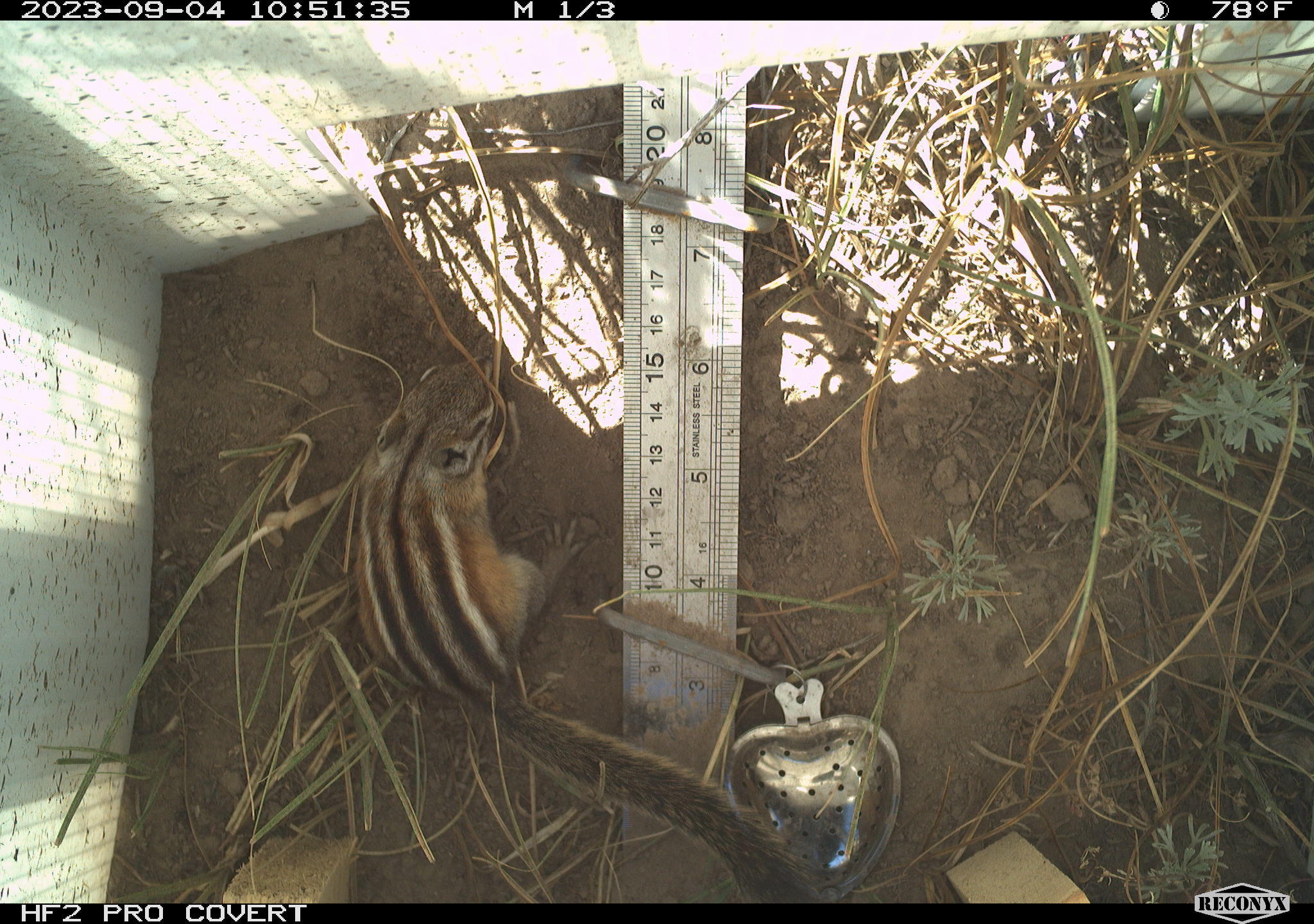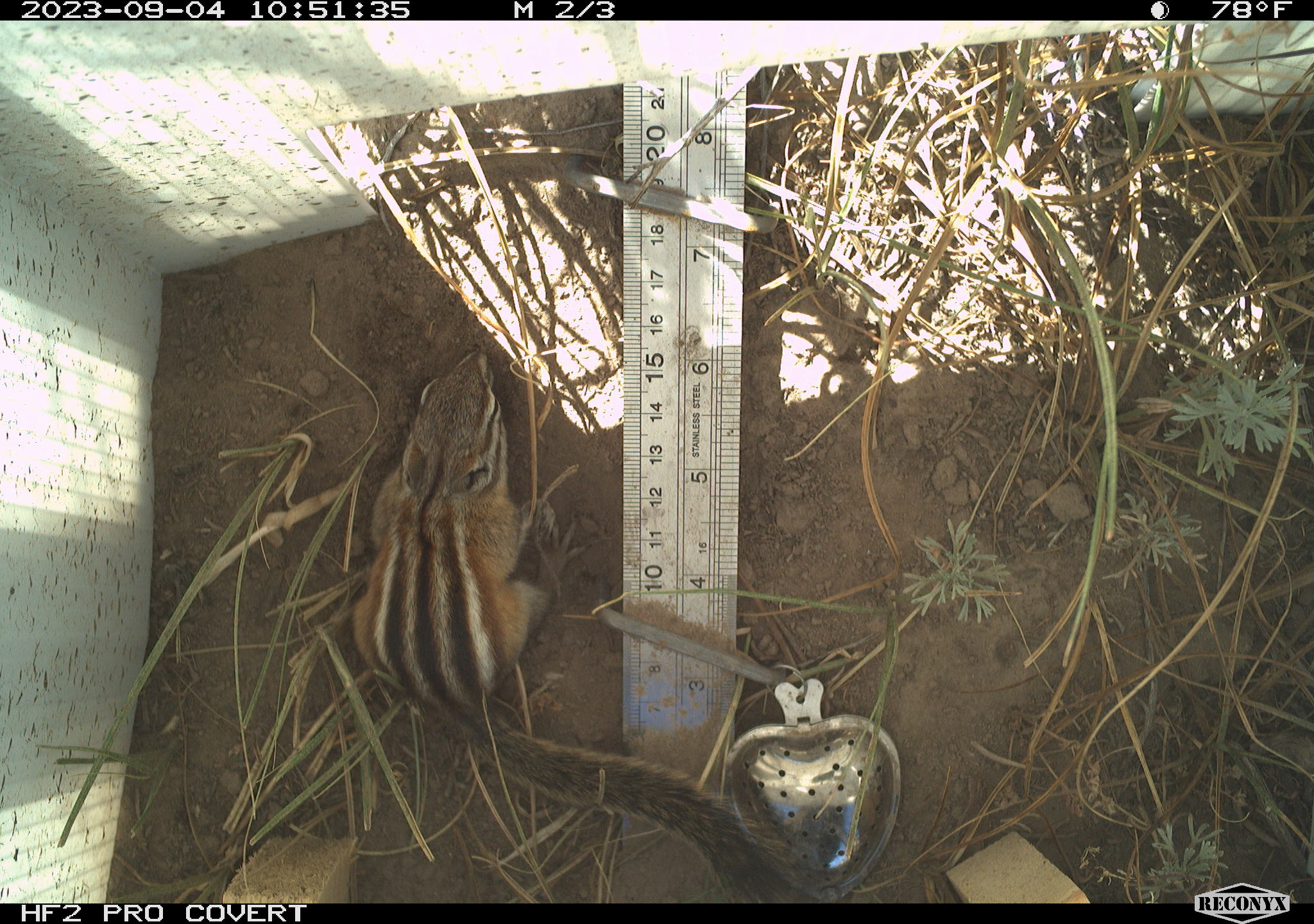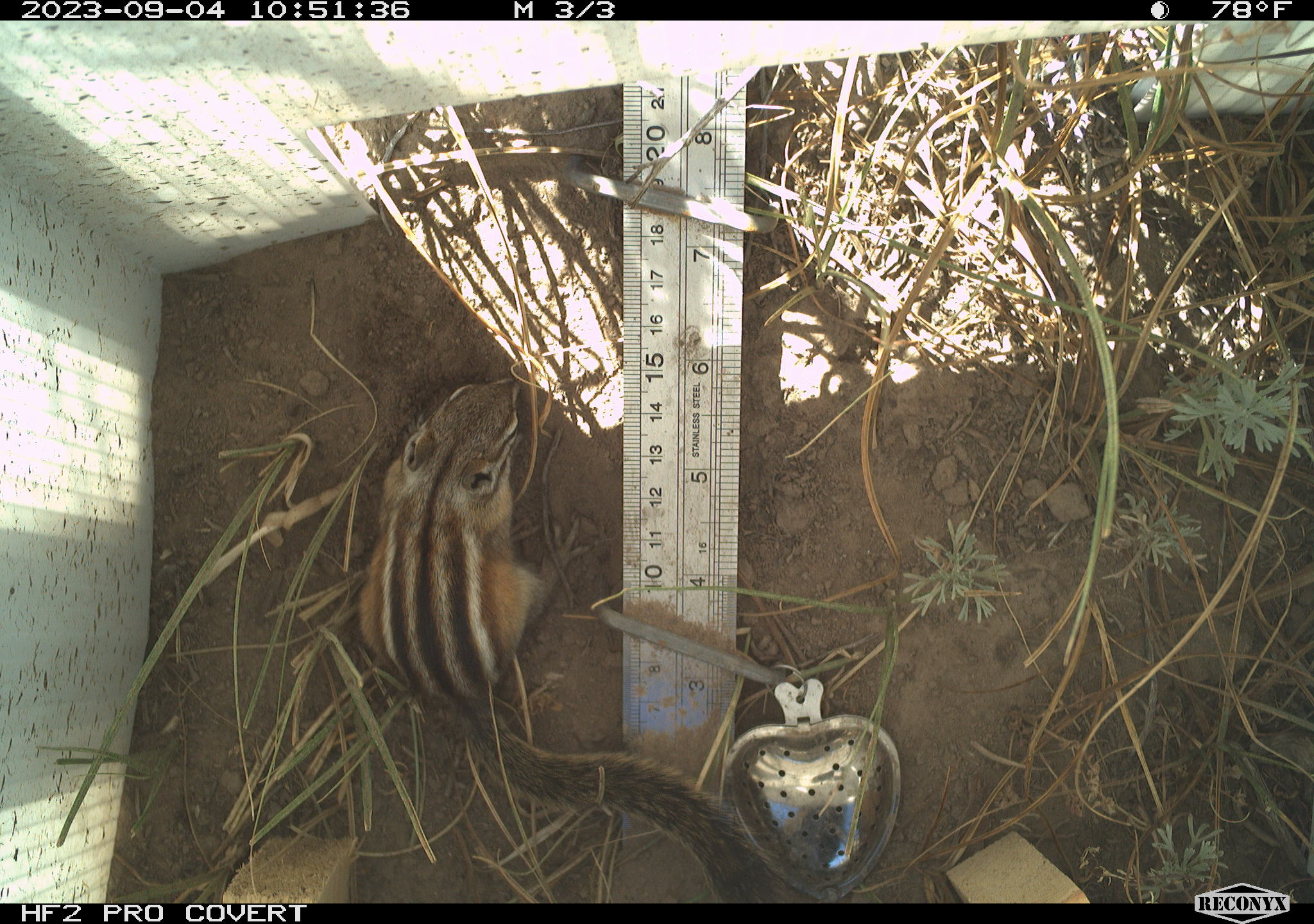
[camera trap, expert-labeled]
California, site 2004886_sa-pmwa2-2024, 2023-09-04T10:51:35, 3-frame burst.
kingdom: Animalia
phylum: Chordata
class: Mammalia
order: Rodentia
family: Sciuridae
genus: Neotamias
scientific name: Neotamias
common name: western chipmunks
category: neotamias species